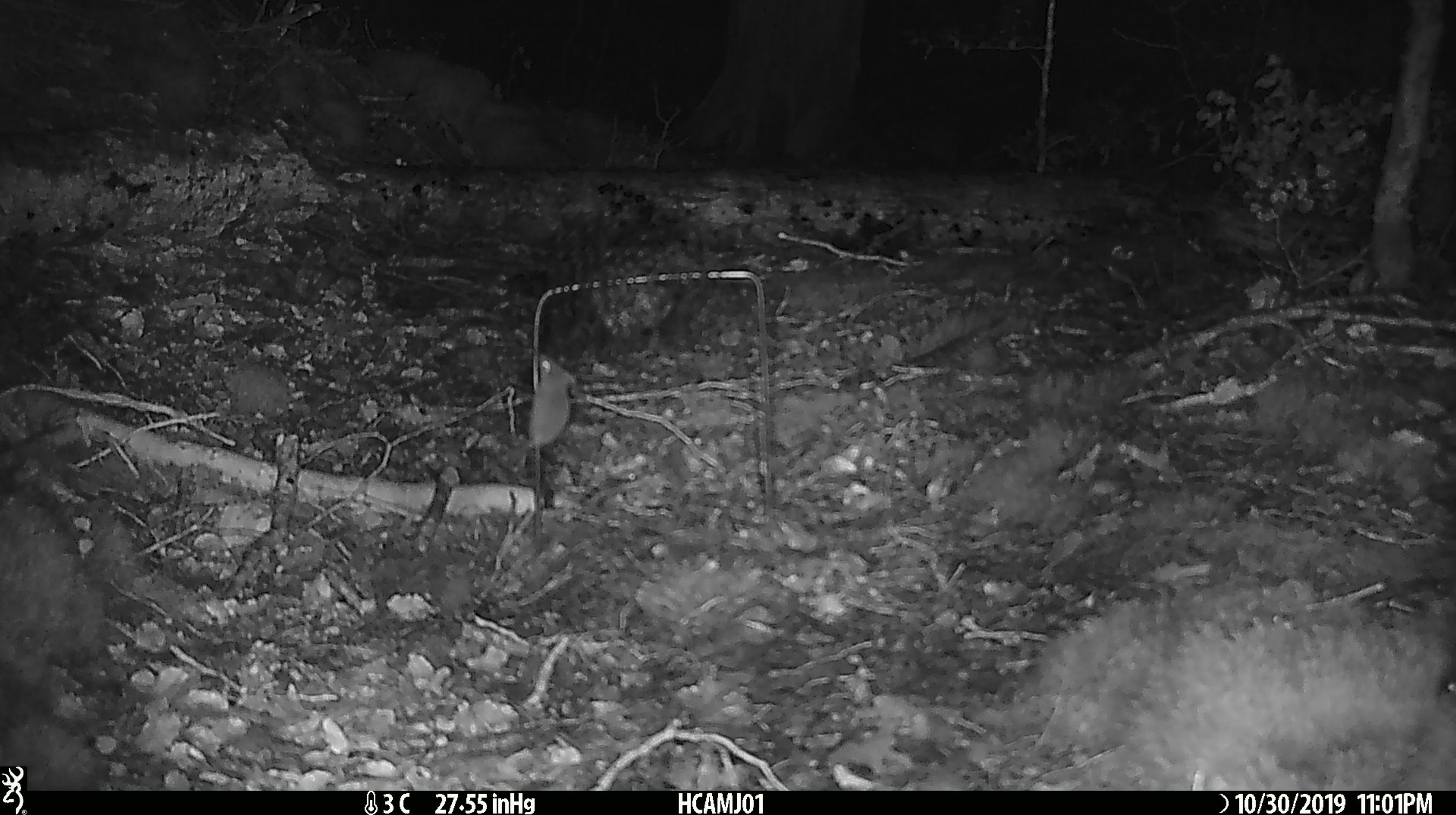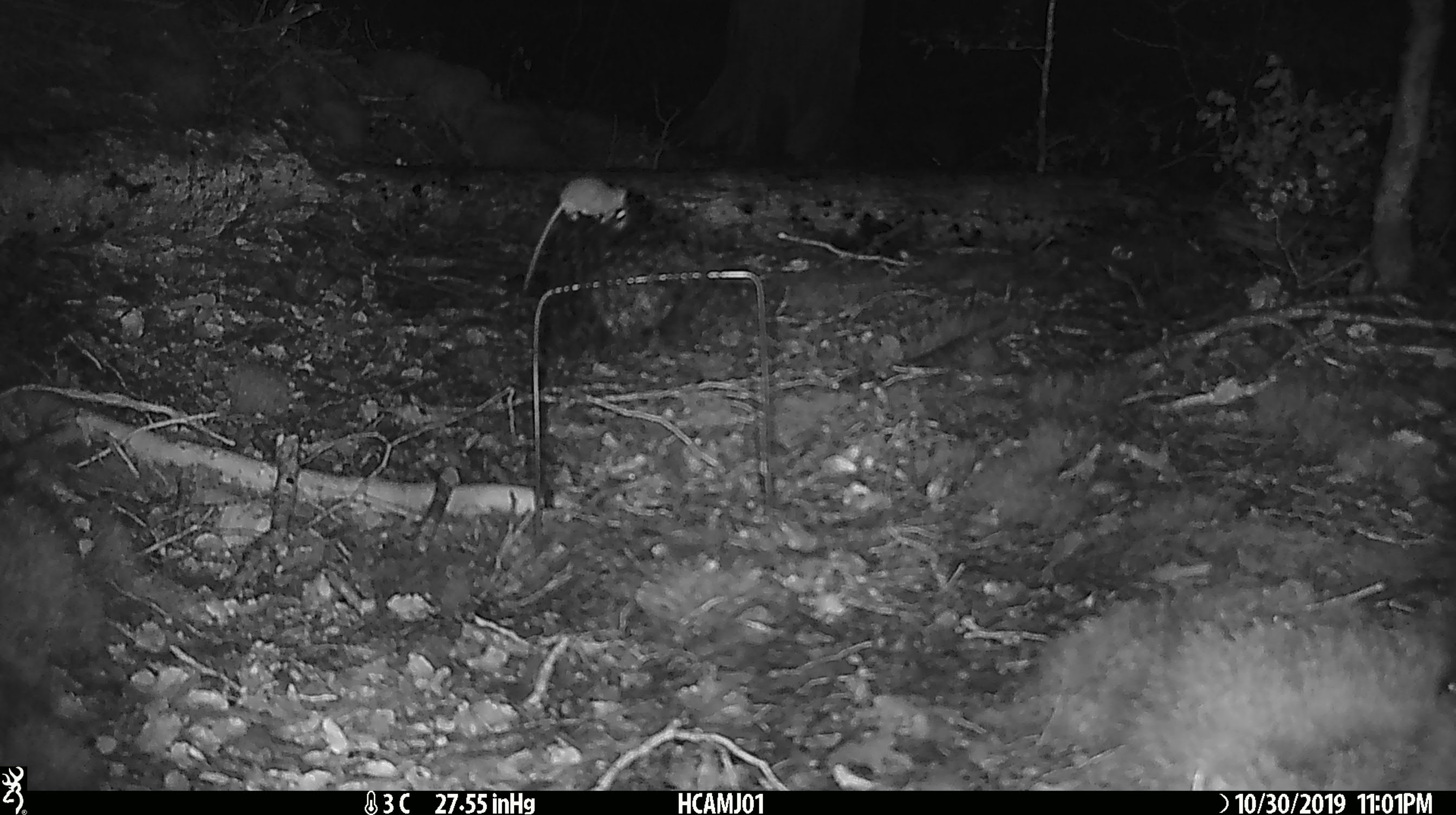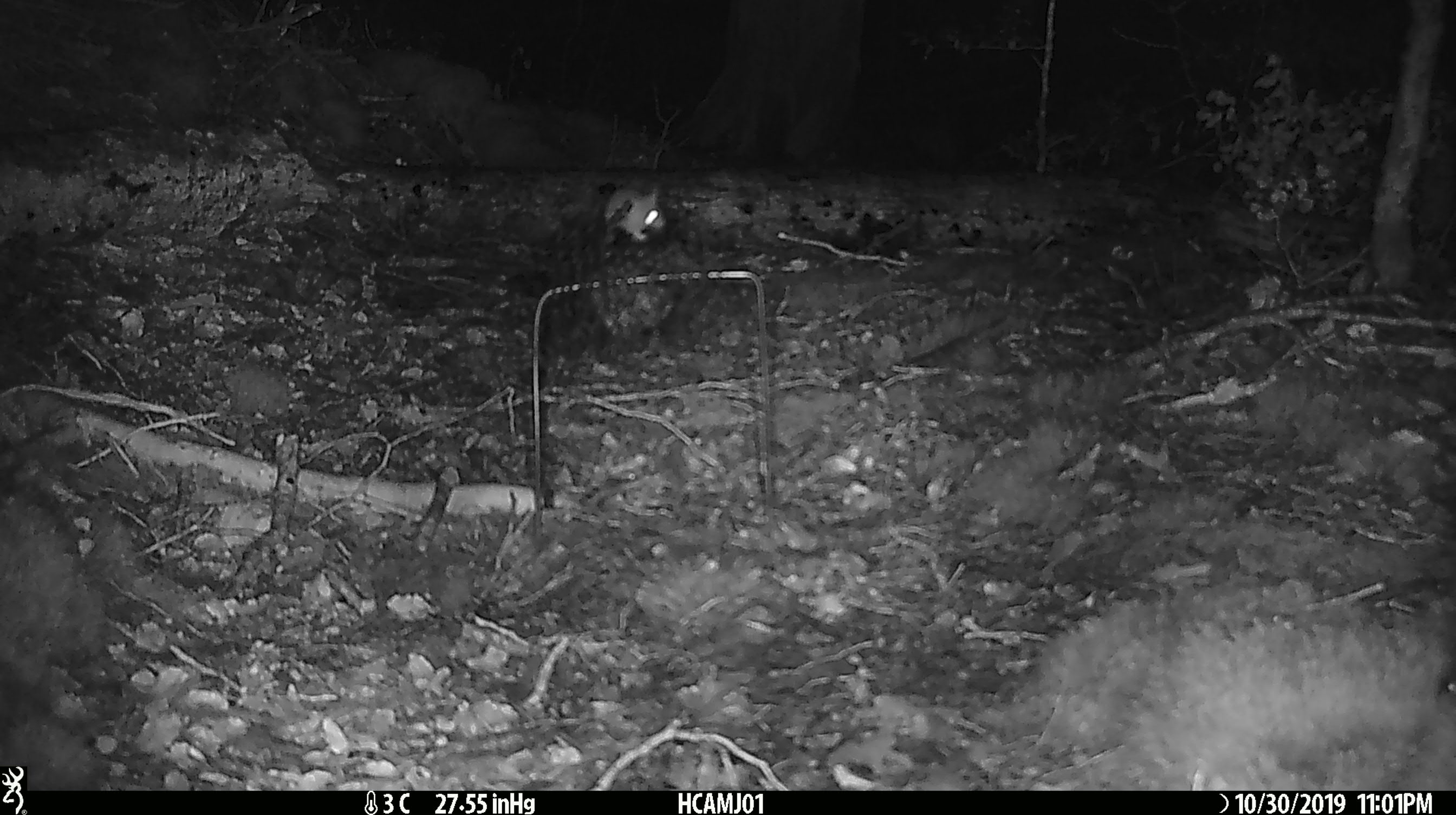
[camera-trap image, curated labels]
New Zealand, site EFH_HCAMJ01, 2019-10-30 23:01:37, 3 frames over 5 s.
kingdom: Animalia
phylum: Chordata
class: Mammalia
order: Rodentia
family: Muridae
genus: Mus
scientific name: Mus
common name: mouse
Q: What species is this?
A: Mouse (Mus).